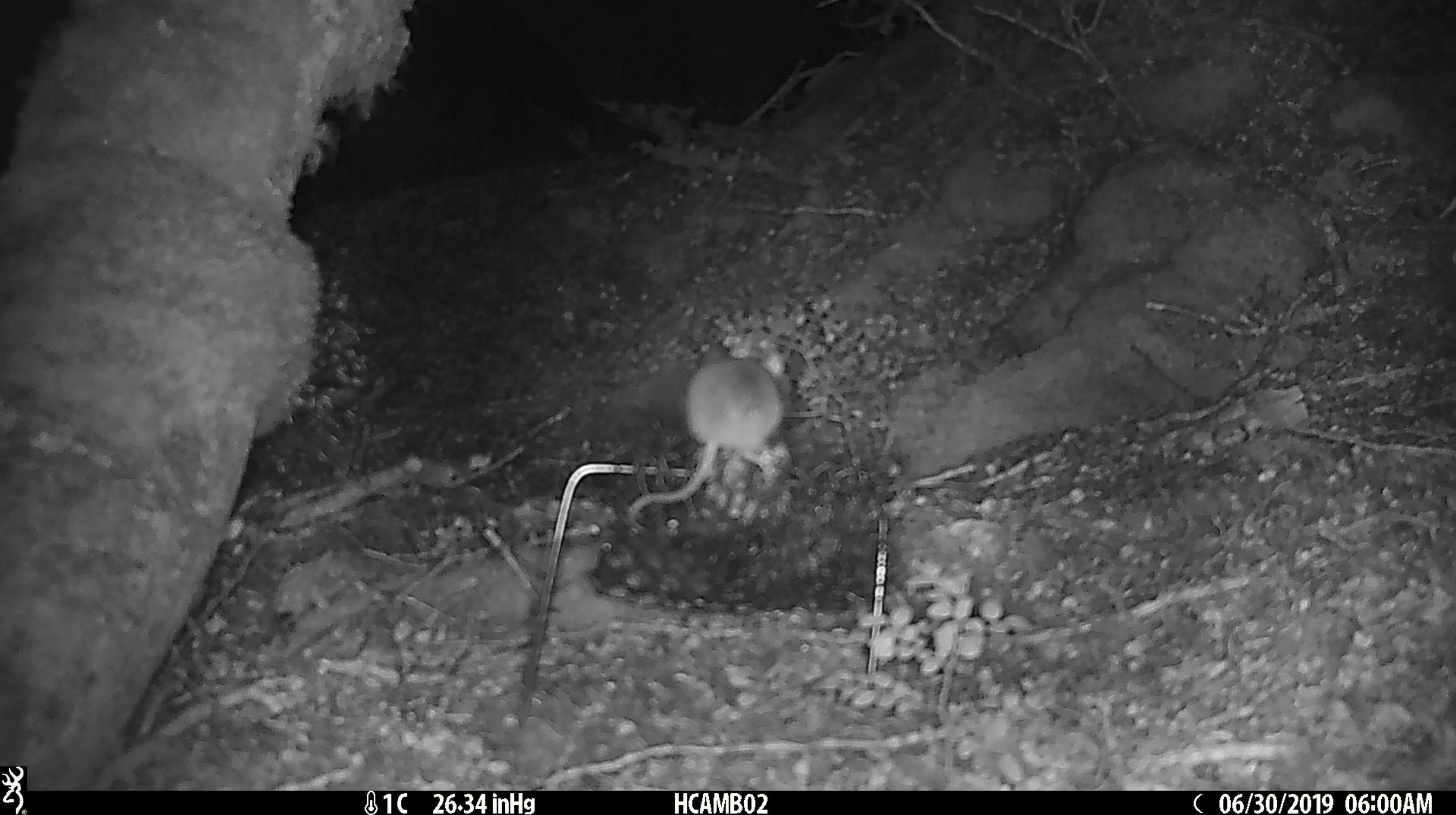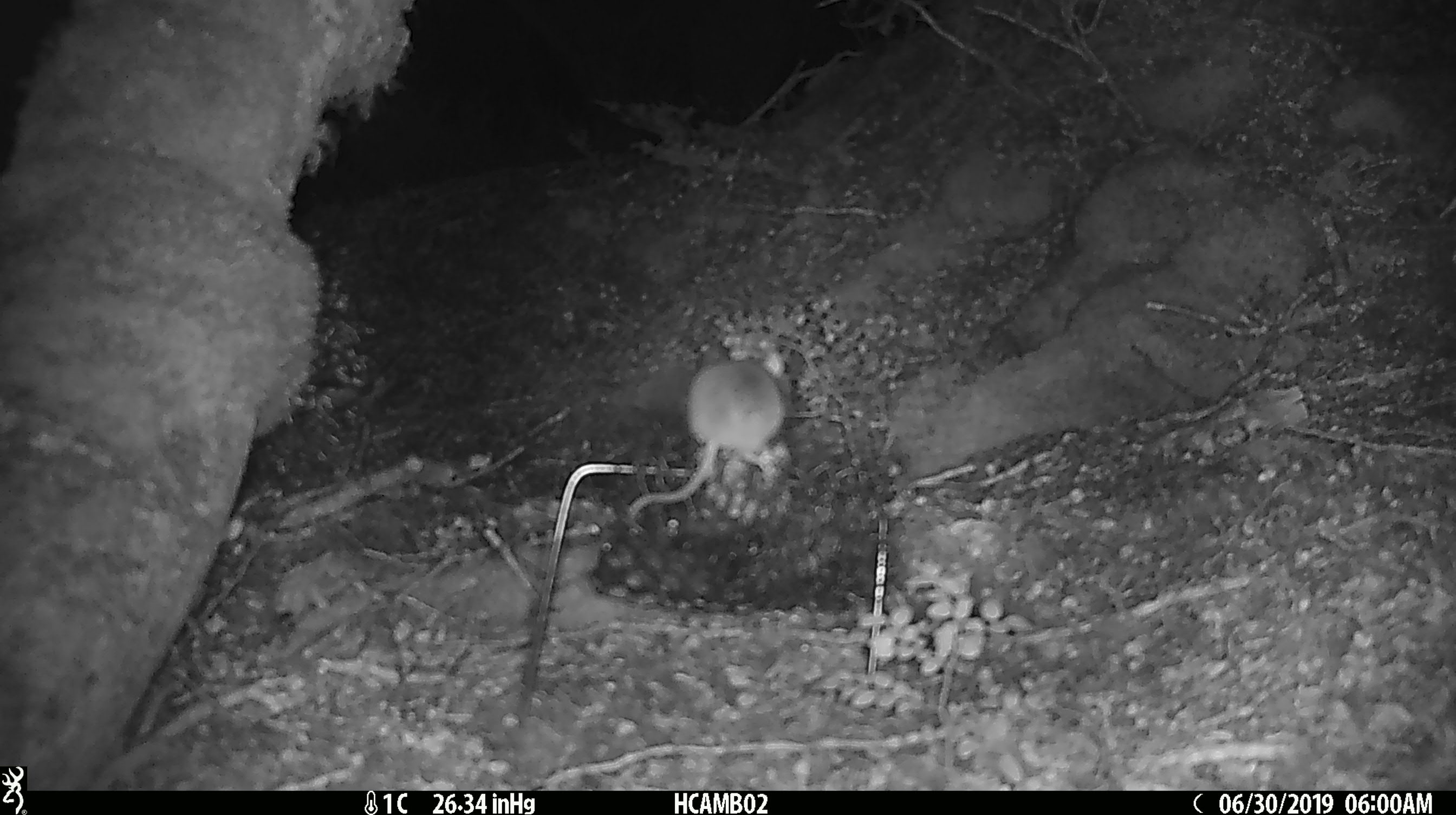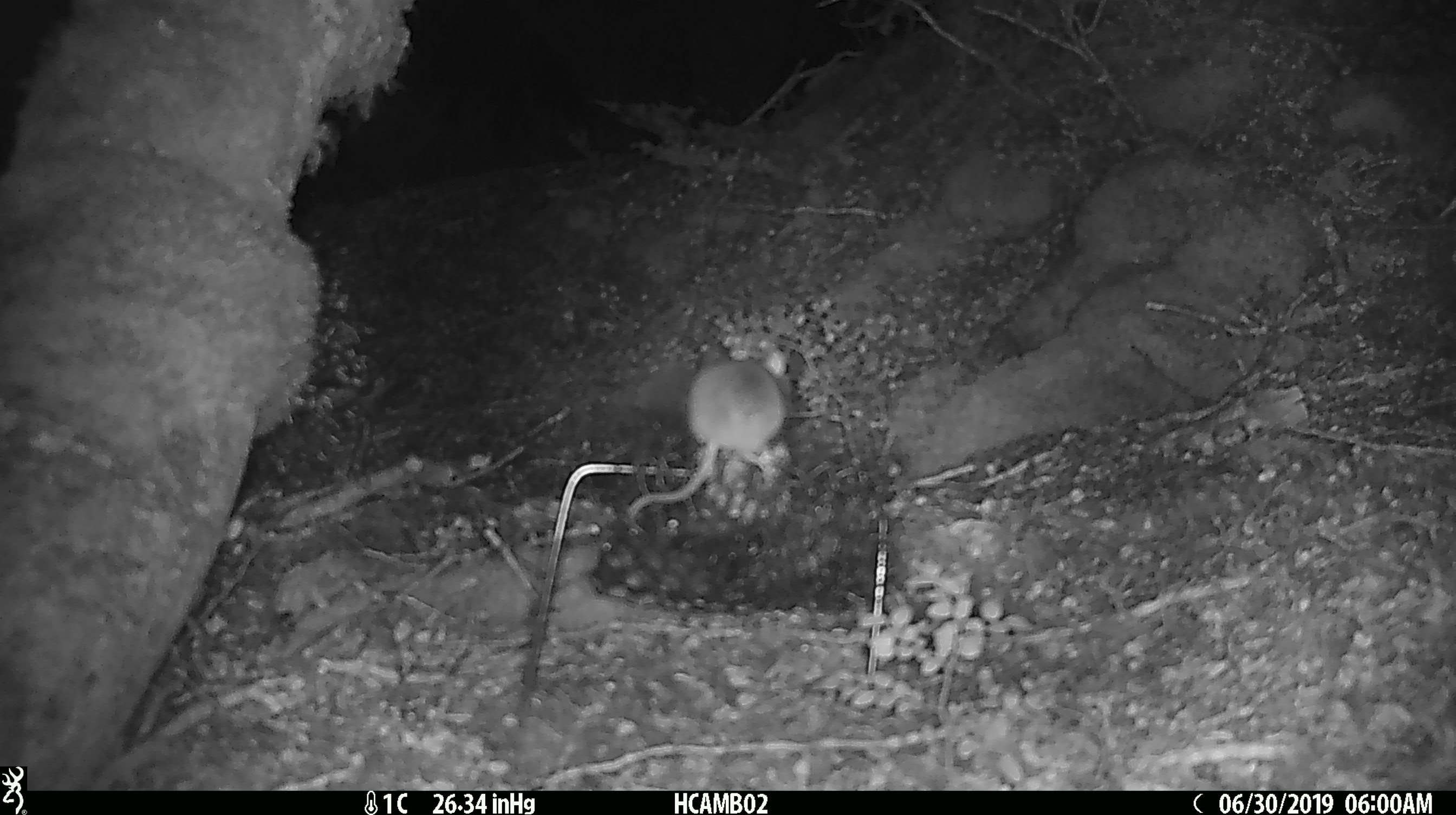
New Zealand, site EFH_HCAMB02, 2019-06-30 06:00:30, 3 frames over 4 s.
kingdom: Animalia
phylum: Chordata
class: Mammalia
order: Rodentia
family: Muridae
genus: Mus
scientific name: Mus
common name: mouse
Mouse (Mus).